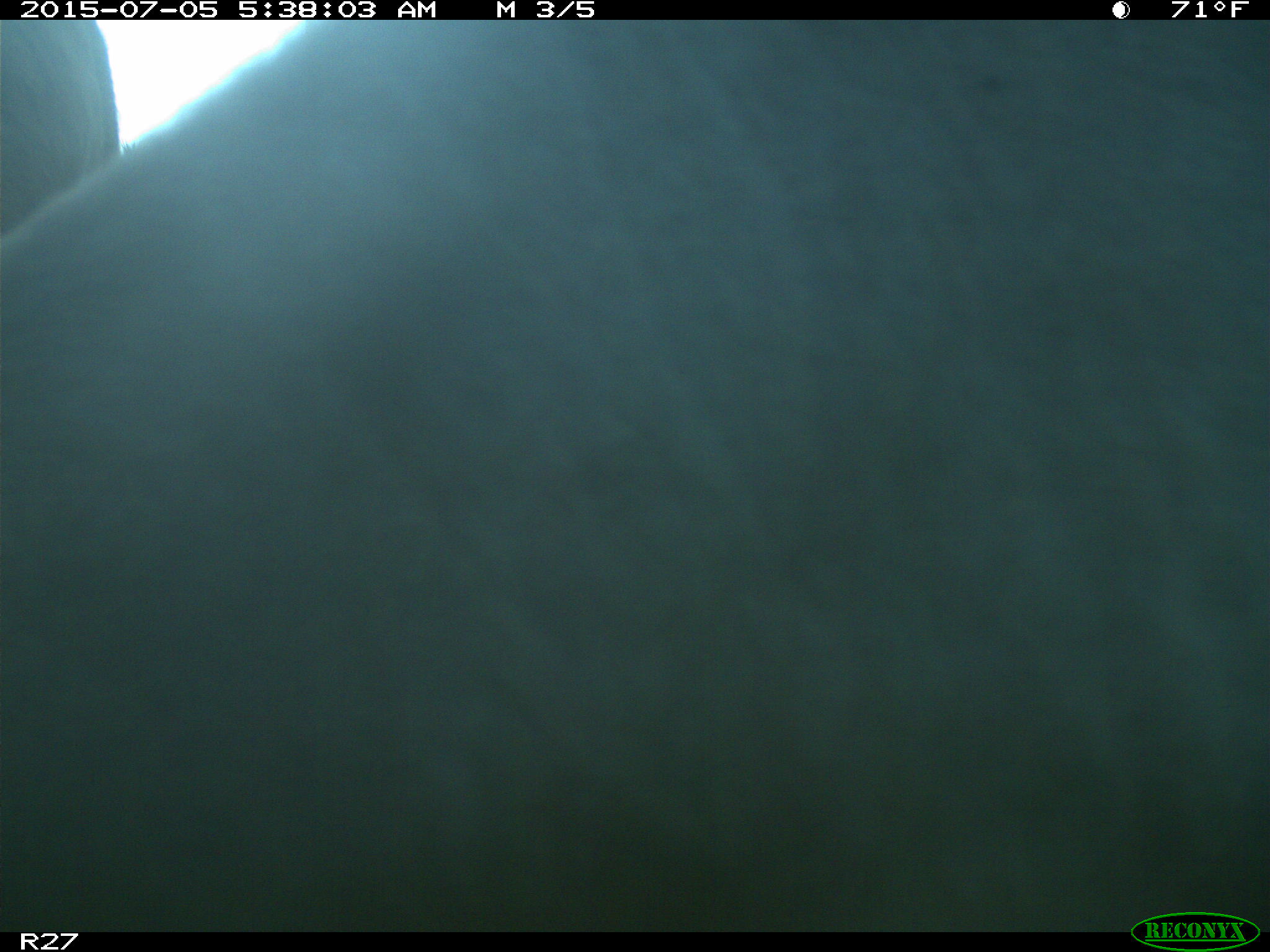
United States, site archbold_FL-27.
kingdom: Animalia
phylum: Chordata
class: Mammalia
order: Artiodactyla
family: Bovidae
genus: Bos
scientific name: Bos taurus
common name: domestic cow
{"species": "Bos taurus (domestic cow)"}